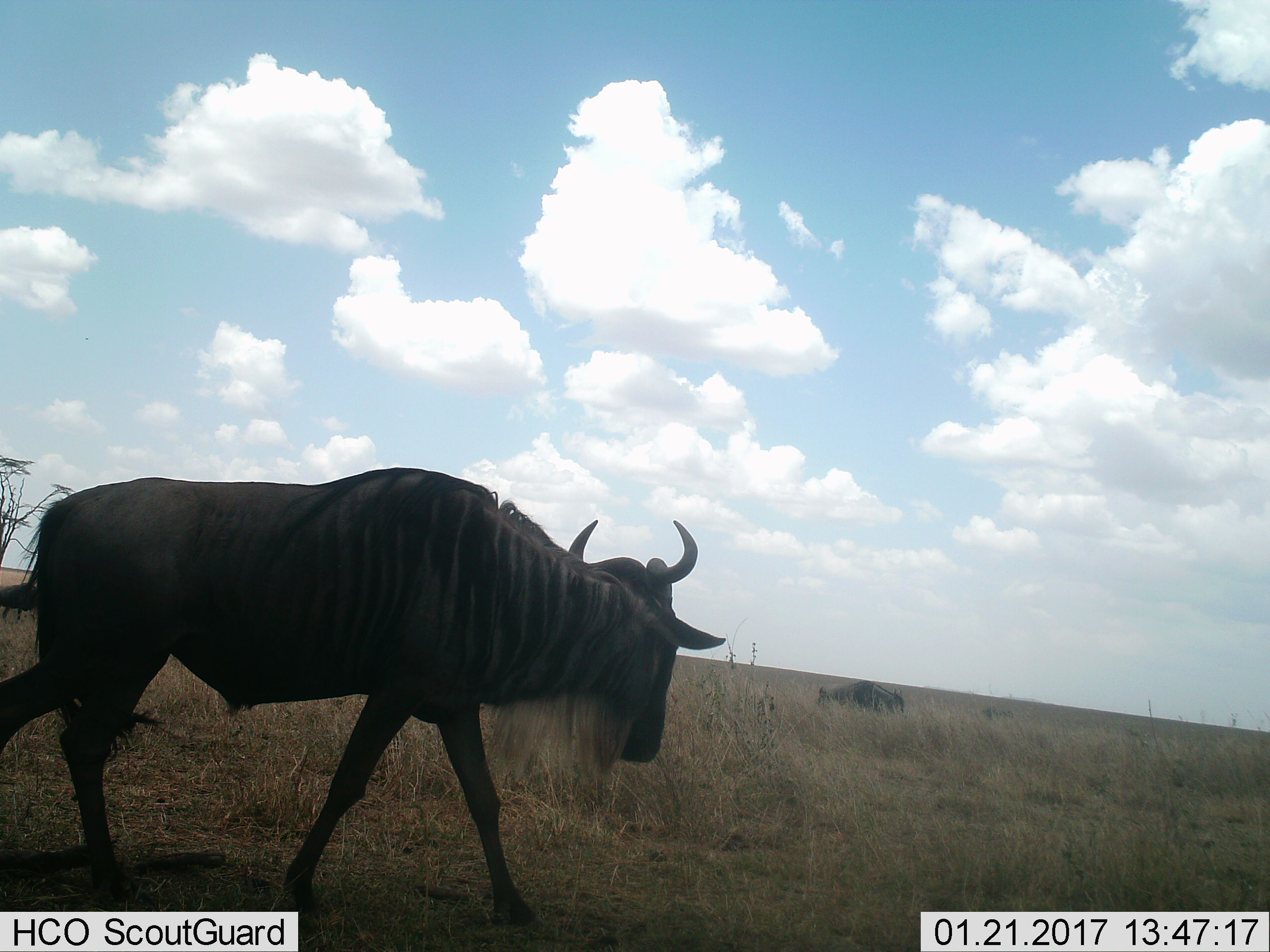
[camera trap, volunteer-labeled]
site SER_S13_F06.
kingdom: Animalia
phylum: Chordata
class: Mammalia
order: Artiodactyla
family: Bovidae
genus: Connochaetes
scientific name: Connochaetes taurinus taurinus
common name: blue wildebeest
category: wildebeestblue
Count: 3.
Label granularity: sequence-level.